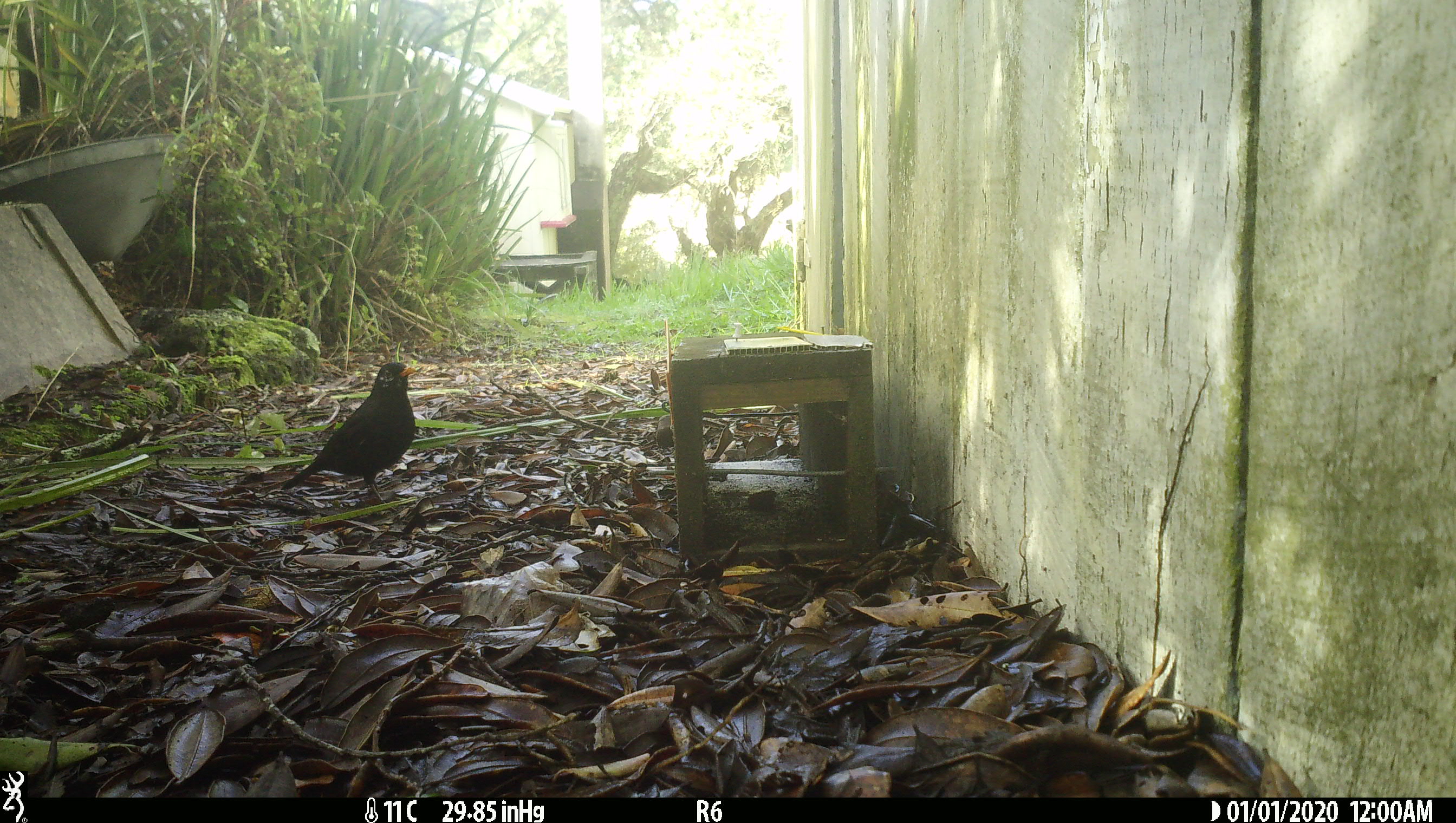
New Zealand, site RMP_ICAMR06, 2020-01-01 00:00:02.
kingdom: Animalia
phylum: Chordata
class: Aves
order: Passeriformes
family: Turdidae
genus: Turdus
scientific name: Turdus merula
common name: eurasian blackbird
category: blackbird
Blackbird (eurasian blackbird) (Turdus merula).